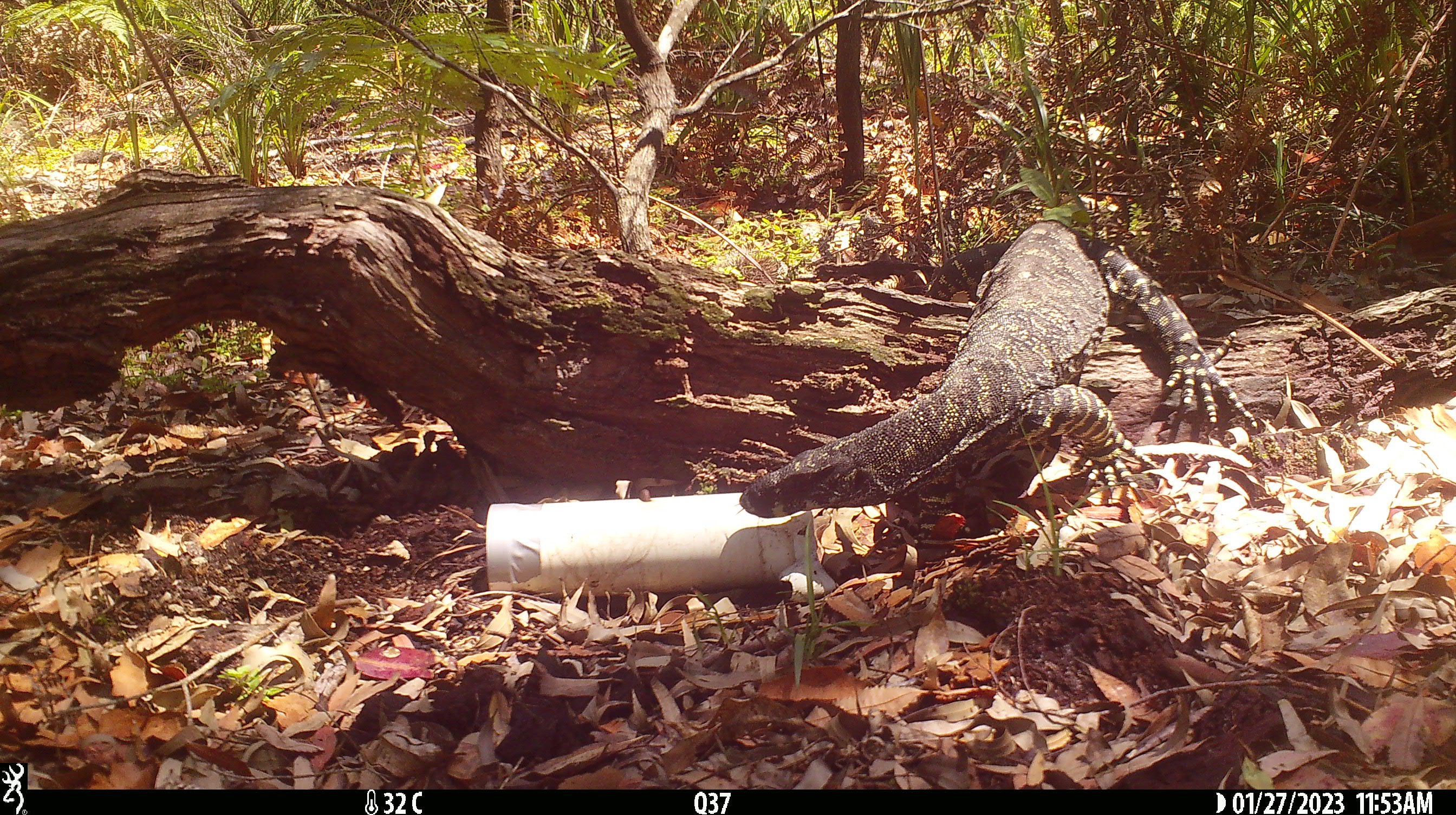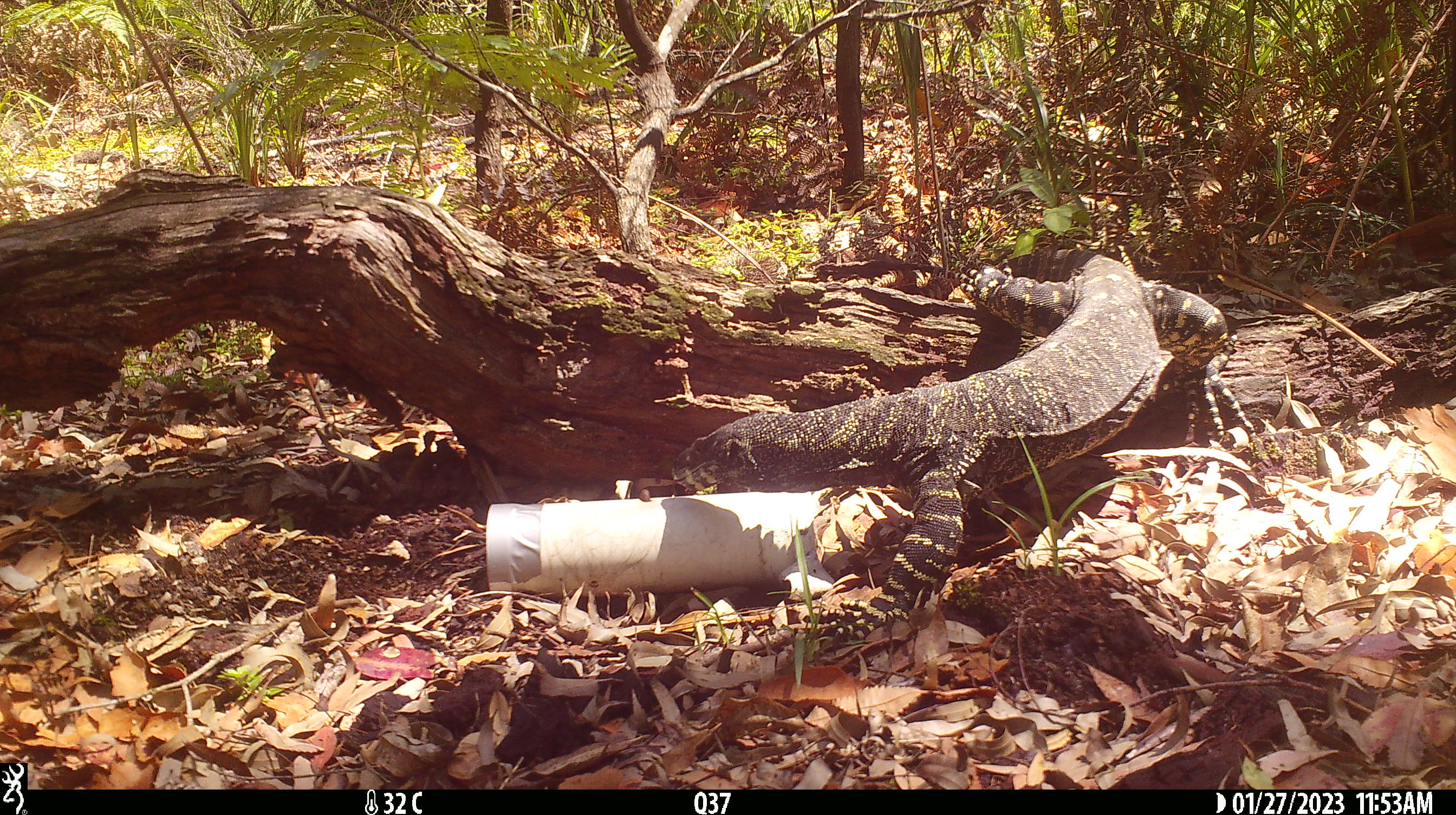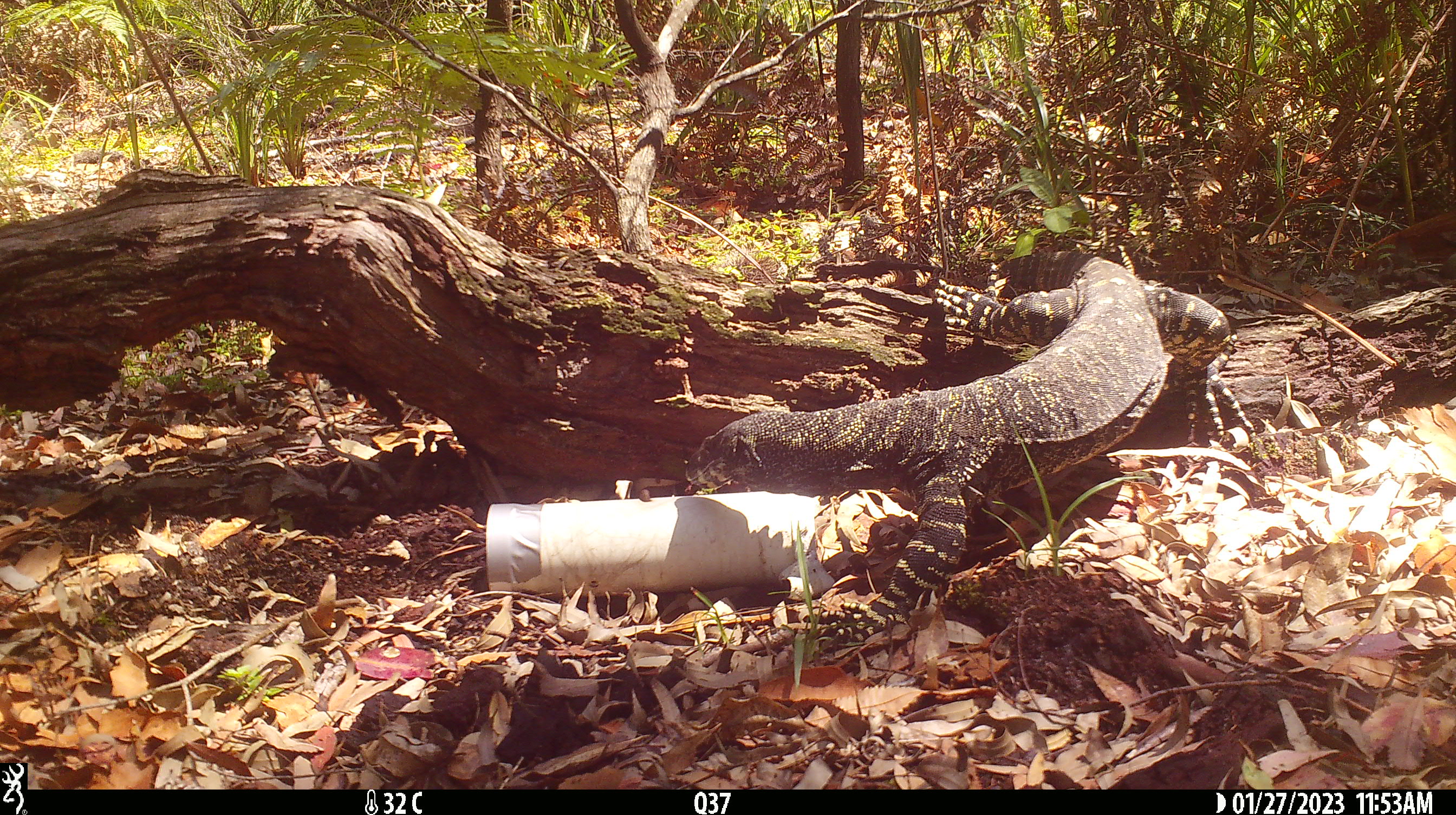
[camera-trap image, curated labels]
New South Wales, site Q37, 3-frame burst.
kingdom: Animalia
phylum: Chordata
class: Reptilia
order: Squamata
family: Varanidae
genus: Varanus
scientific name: Varanus varius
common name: lace monitor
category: goanna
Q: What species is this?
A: Goanna (lace monitor) (Varanus varius).